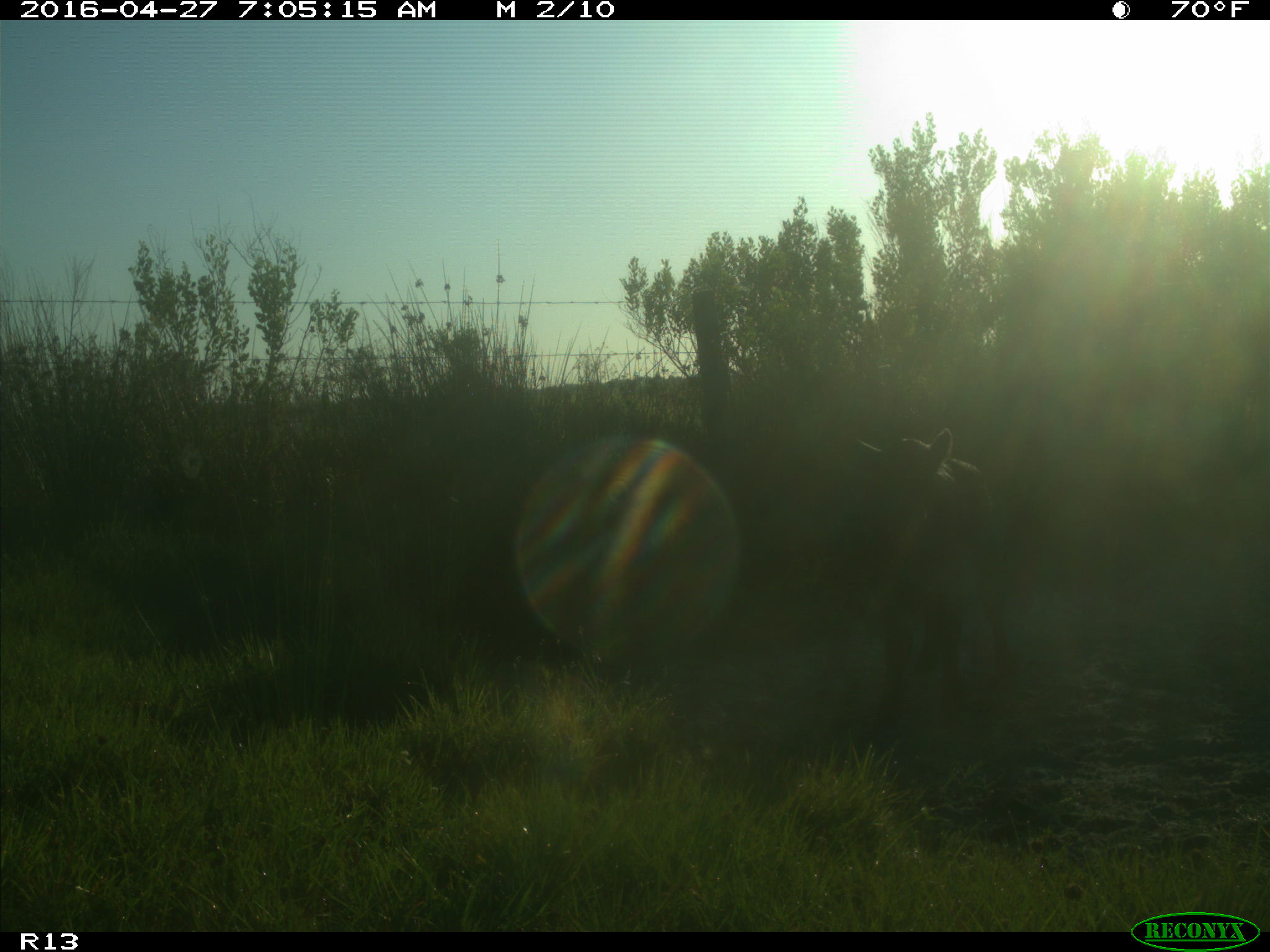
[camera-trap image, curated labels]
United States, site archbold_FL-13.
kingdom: Animalia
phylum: Chordata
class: Mammalia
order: Artiodactyla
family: Bovidae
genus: Bos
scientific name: Bos taurus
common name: domestic cow